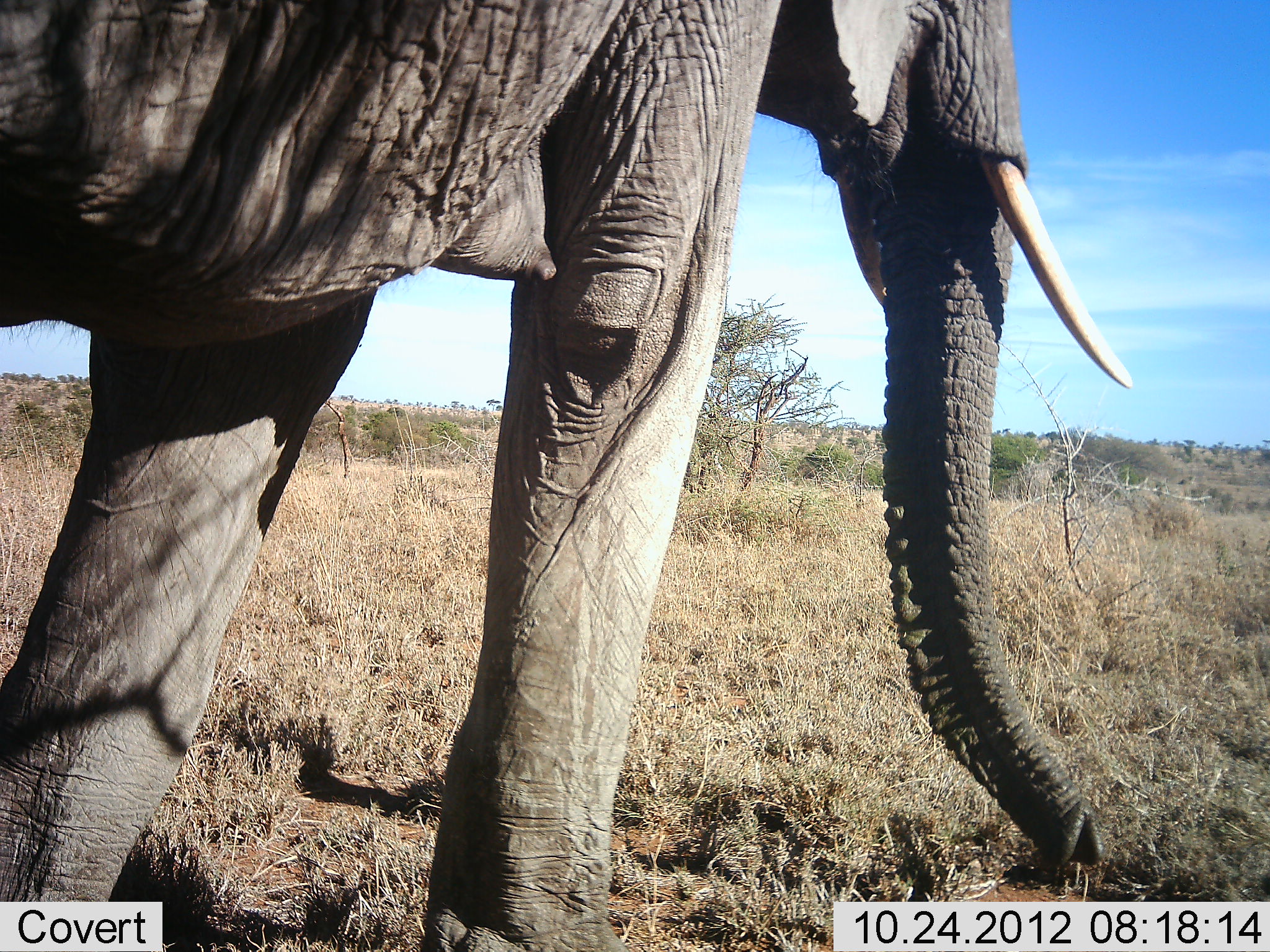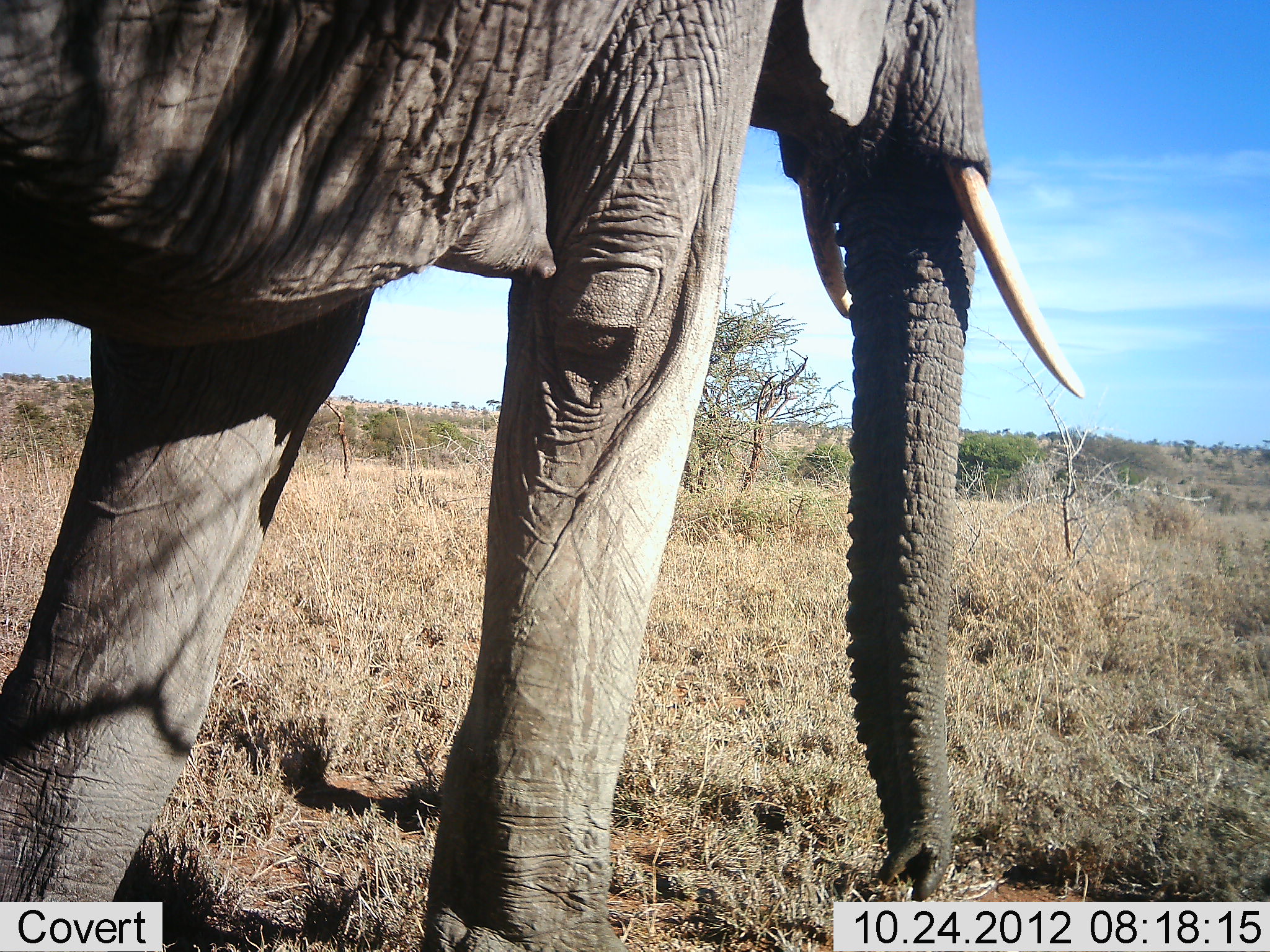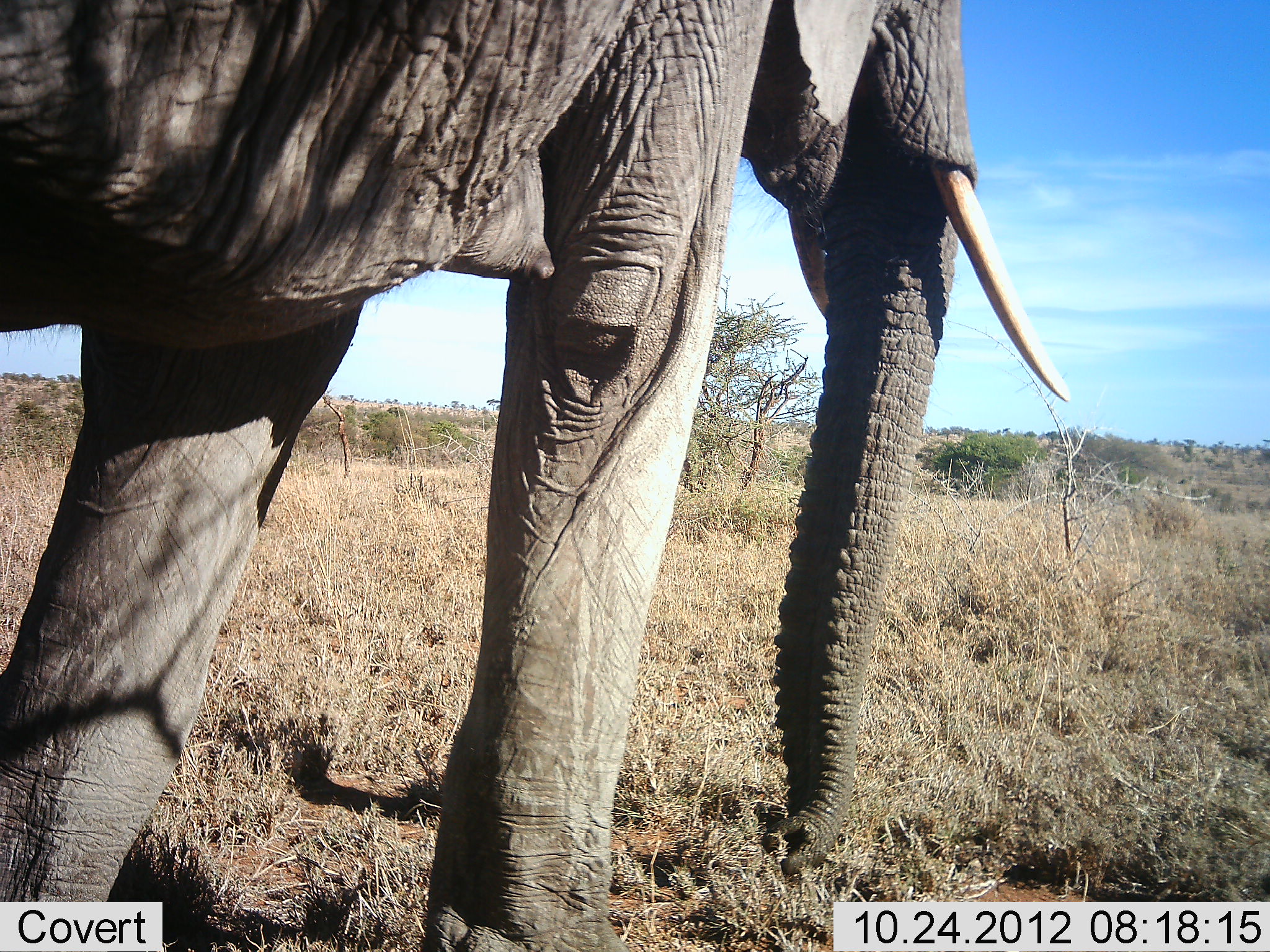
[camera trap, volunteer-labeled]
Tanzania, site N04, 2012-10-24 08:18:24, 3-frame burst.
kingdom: Animalia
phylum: Chordata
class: Mammalia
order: Proboscidea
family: Elephantidae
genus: Loxodonta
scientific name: Loxodonta africana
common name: african bush elephant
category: elephant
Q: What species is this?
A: Elephant (african bush elephant) (Loxodonta africana).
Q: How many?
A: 1.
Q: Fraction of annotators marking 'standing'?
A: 90%.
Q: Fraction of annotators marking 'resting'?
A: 0%.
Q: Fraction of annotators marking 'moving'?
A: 0%.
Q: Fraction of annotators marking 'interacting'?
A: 0%.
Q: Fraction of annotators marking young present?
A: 0%.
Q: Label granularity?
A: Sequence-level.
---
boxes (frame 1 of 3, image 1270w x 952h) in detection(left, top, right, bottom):
animal: detection(0, 0, 1132, 952)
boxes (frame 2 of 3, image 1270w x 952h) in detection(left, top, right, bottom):
animal: detection(1, 0, 1089, 951)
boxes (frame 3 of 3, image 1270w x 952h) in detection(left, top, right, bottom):
animal: detection(0, 1, 1071, 952)